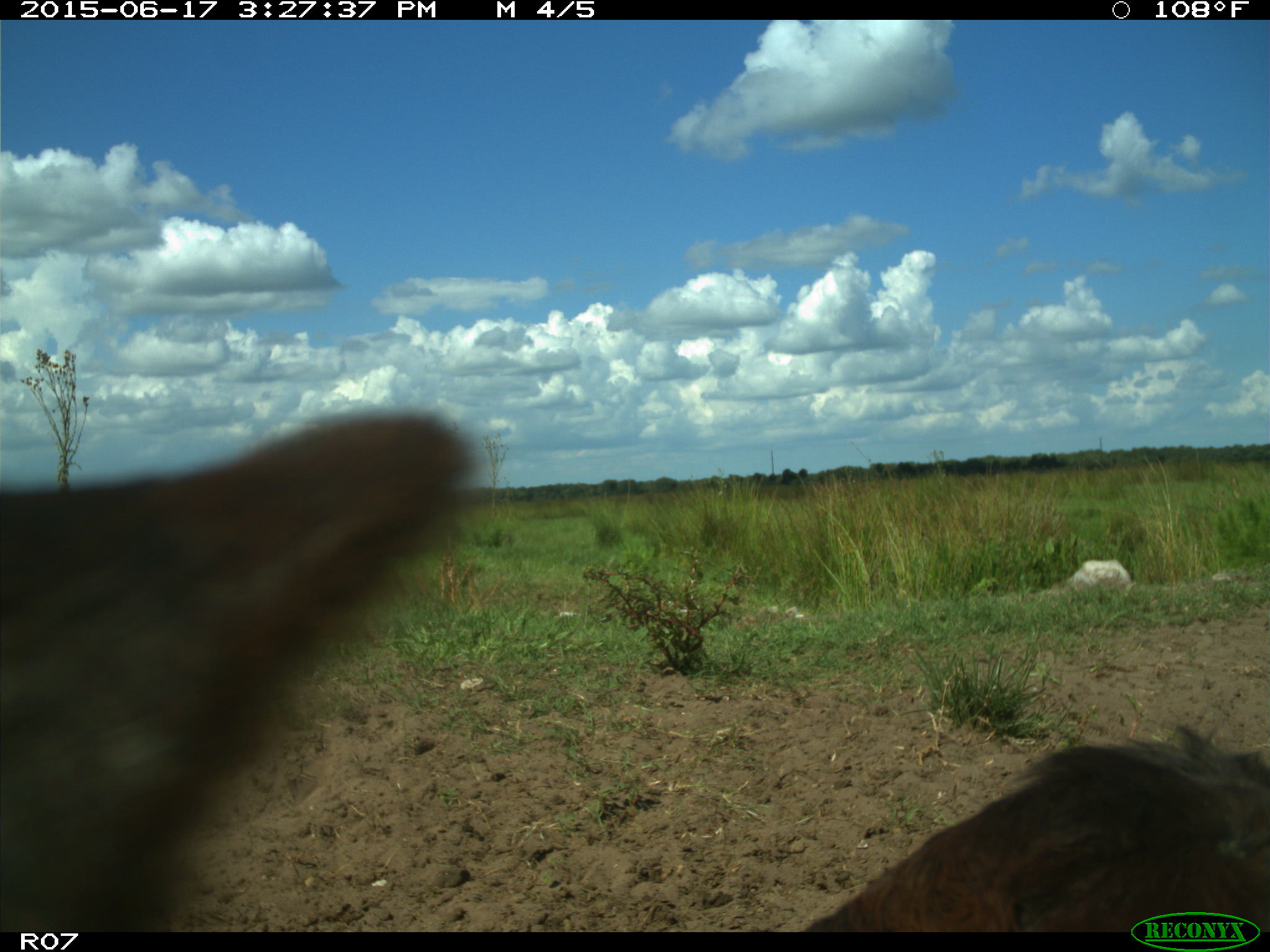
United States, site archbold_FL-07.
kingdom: Animalia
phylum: Chordata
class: Mammalia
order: Artiodactyla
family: Bovidae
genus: Bos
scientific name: Bos taurus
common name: domestic cow